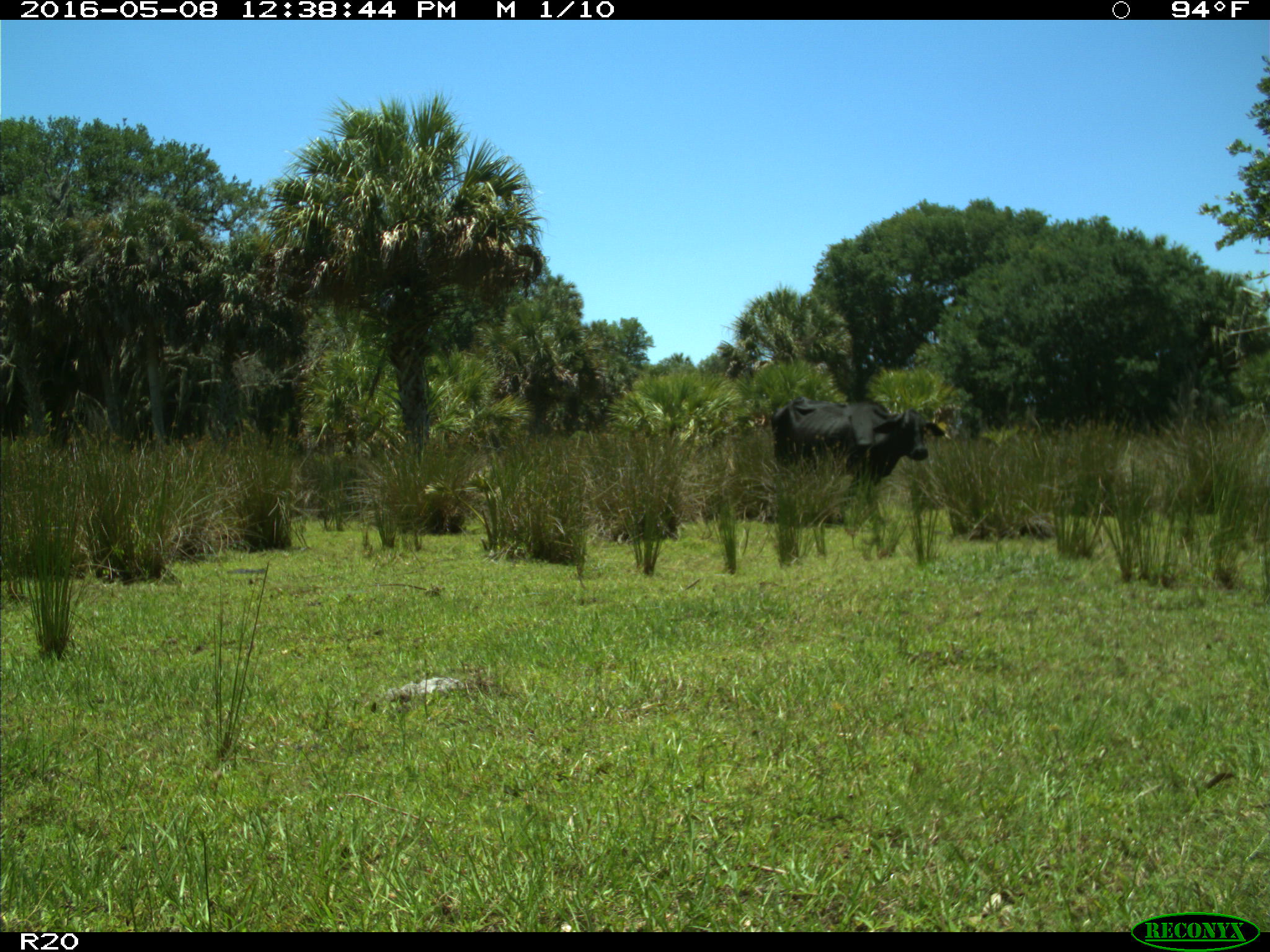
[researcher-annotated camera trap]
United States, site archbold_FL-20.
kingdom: Animalia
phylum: Chordata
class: Mammalia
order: Artiodactyla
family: Bovidae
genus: Bos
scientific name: Bos taurus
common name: domestic cow